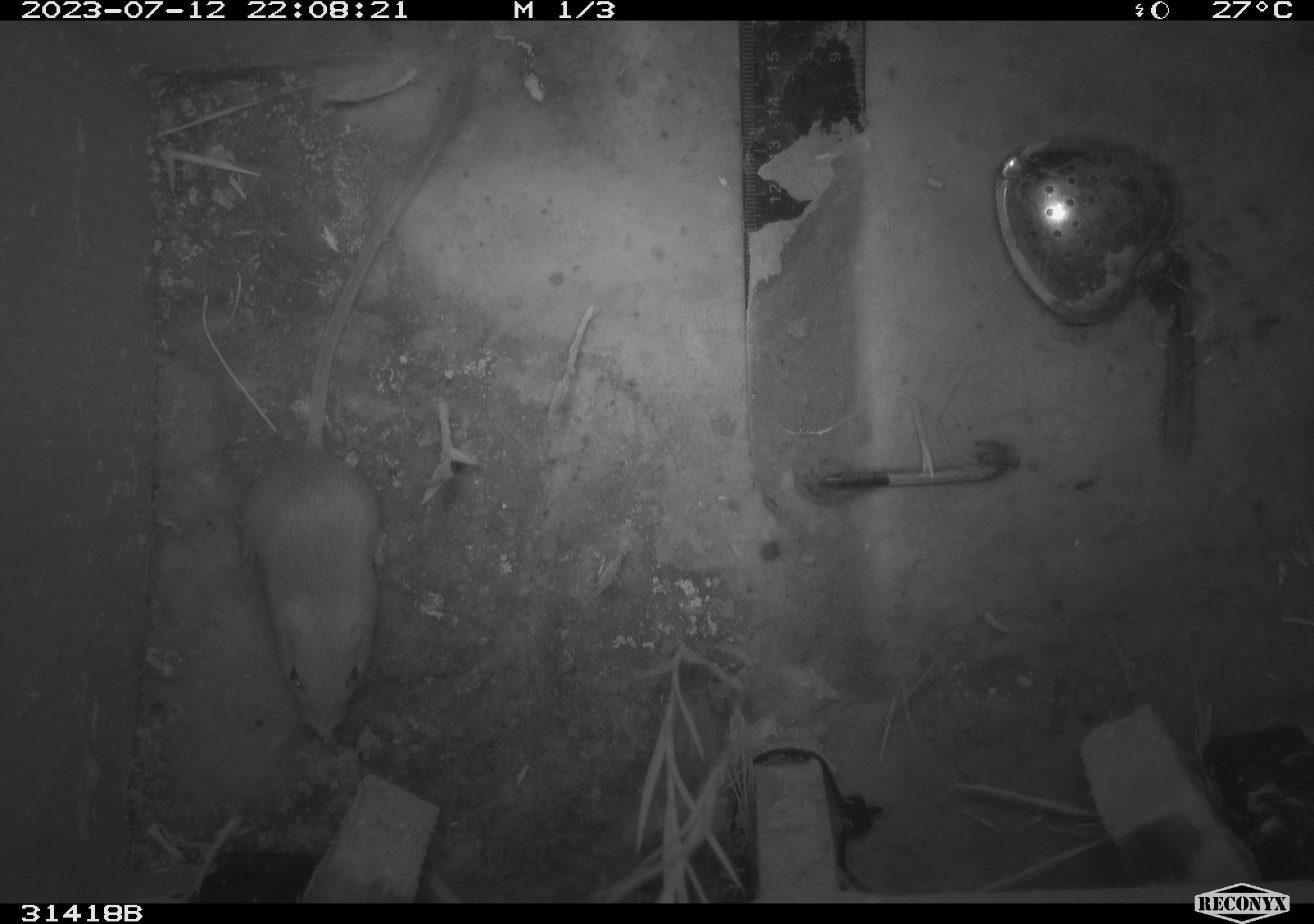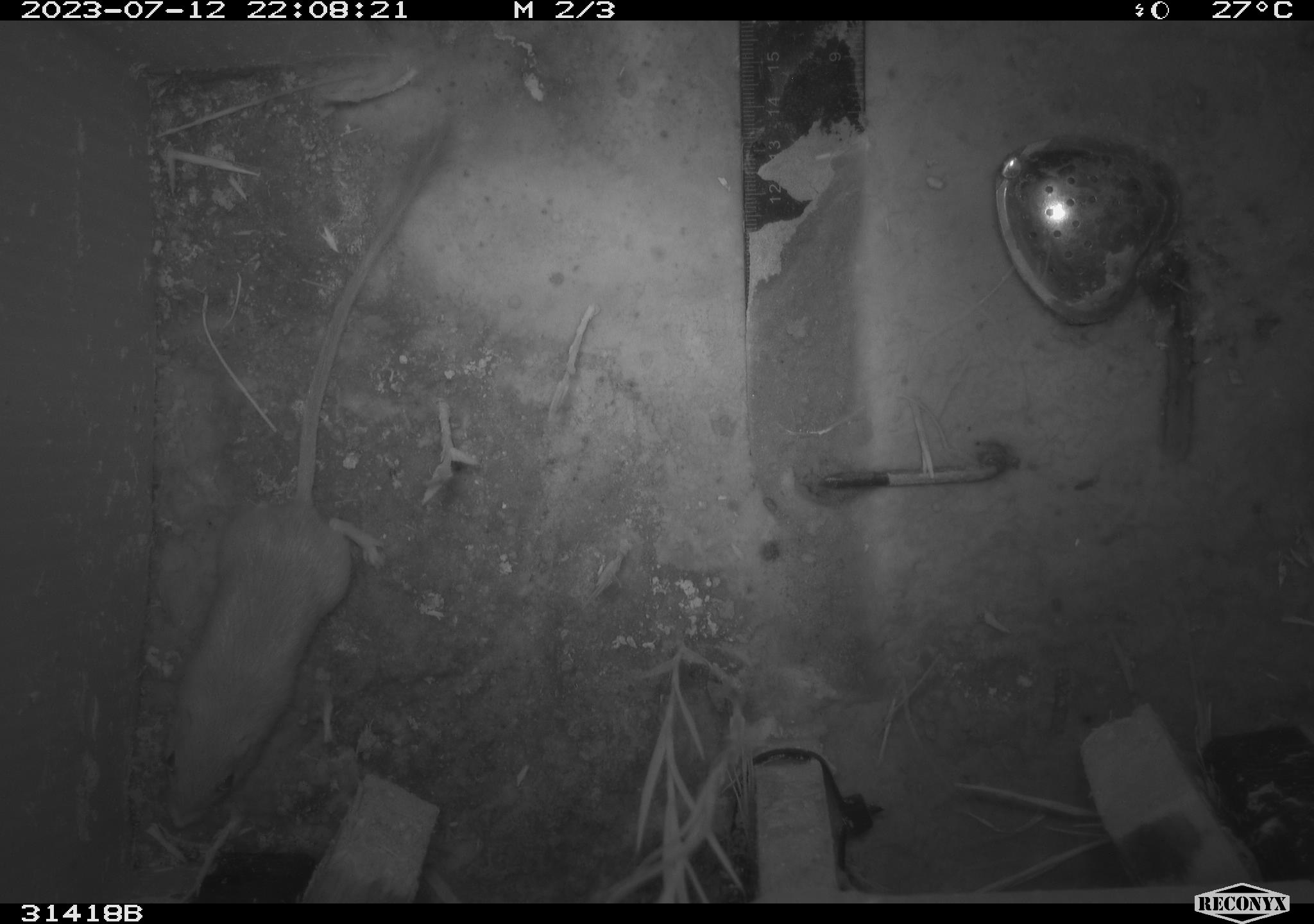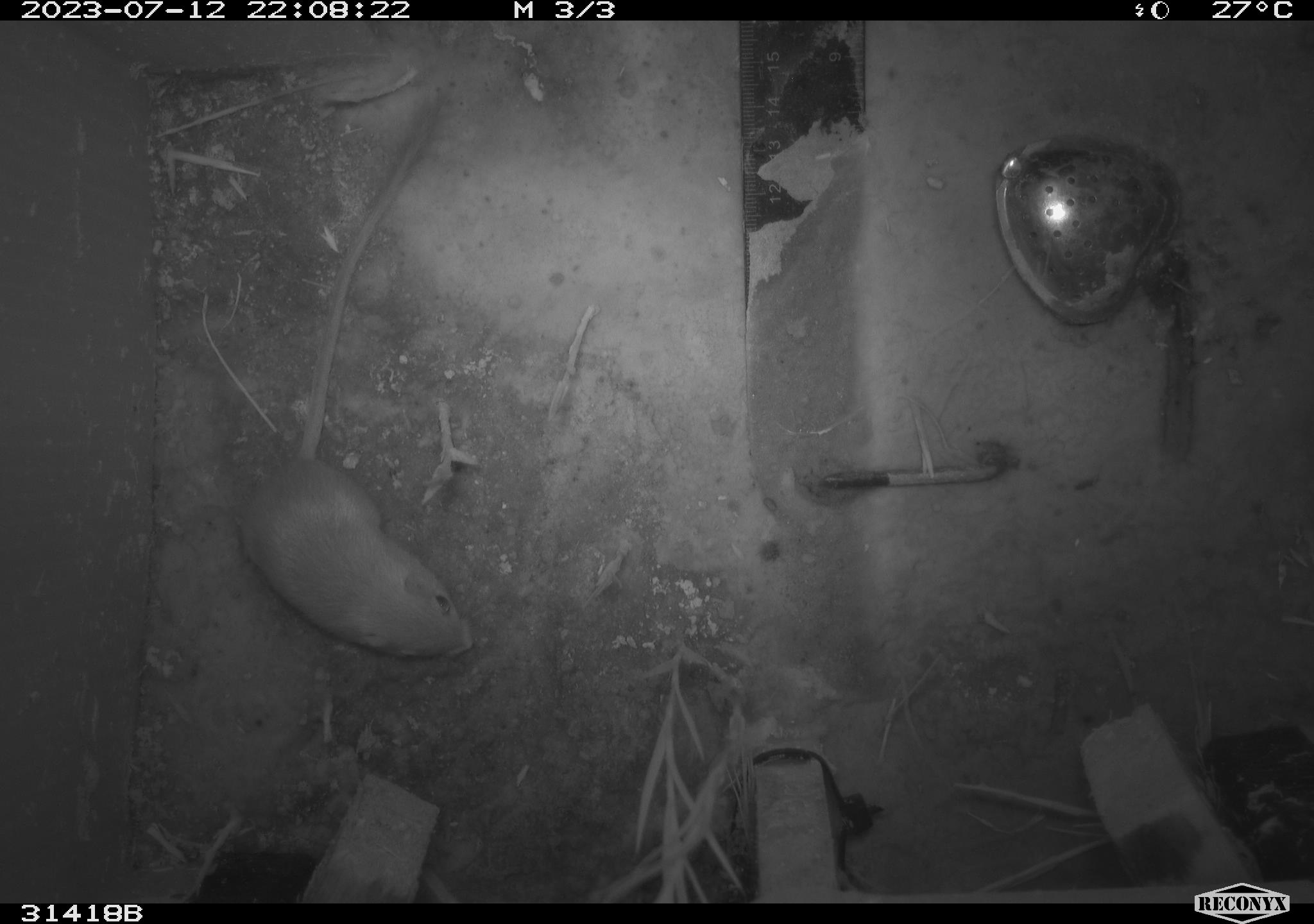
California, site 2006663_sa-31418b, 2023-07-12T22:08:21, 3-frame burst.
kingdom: Animalia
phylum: Chordata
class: Mammalia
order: Rodentia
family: Heteromyidae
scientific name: Heteromyidae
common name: kangaroo rats and pocket mice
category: heteromyidae family